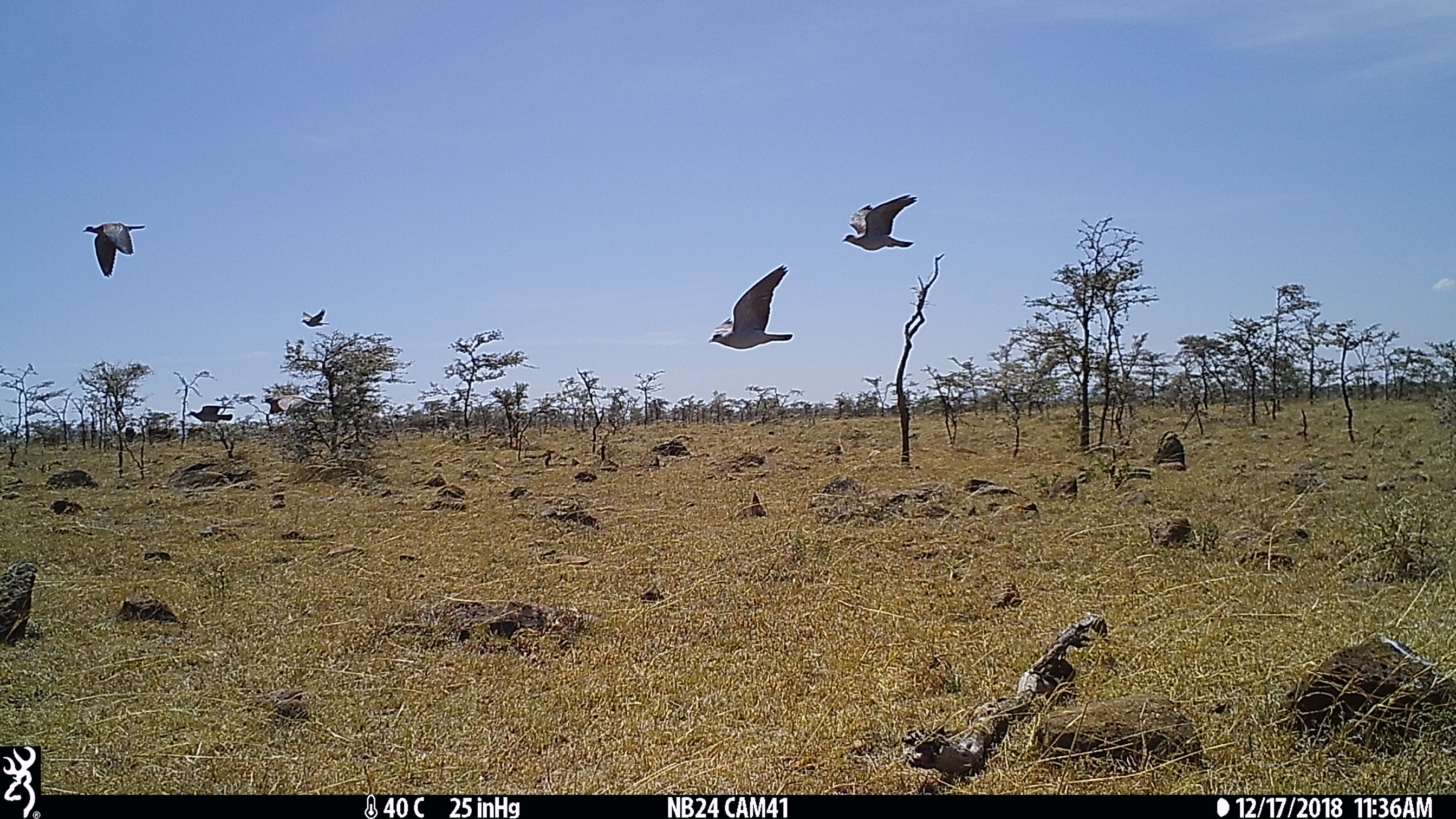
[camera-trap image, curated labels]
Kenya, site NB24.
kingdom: Animalia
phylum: Chordata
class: Aves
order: Columbiformes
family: Columbidae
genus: Columba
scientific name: Columba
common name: pigeon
Pigeon (Columba).